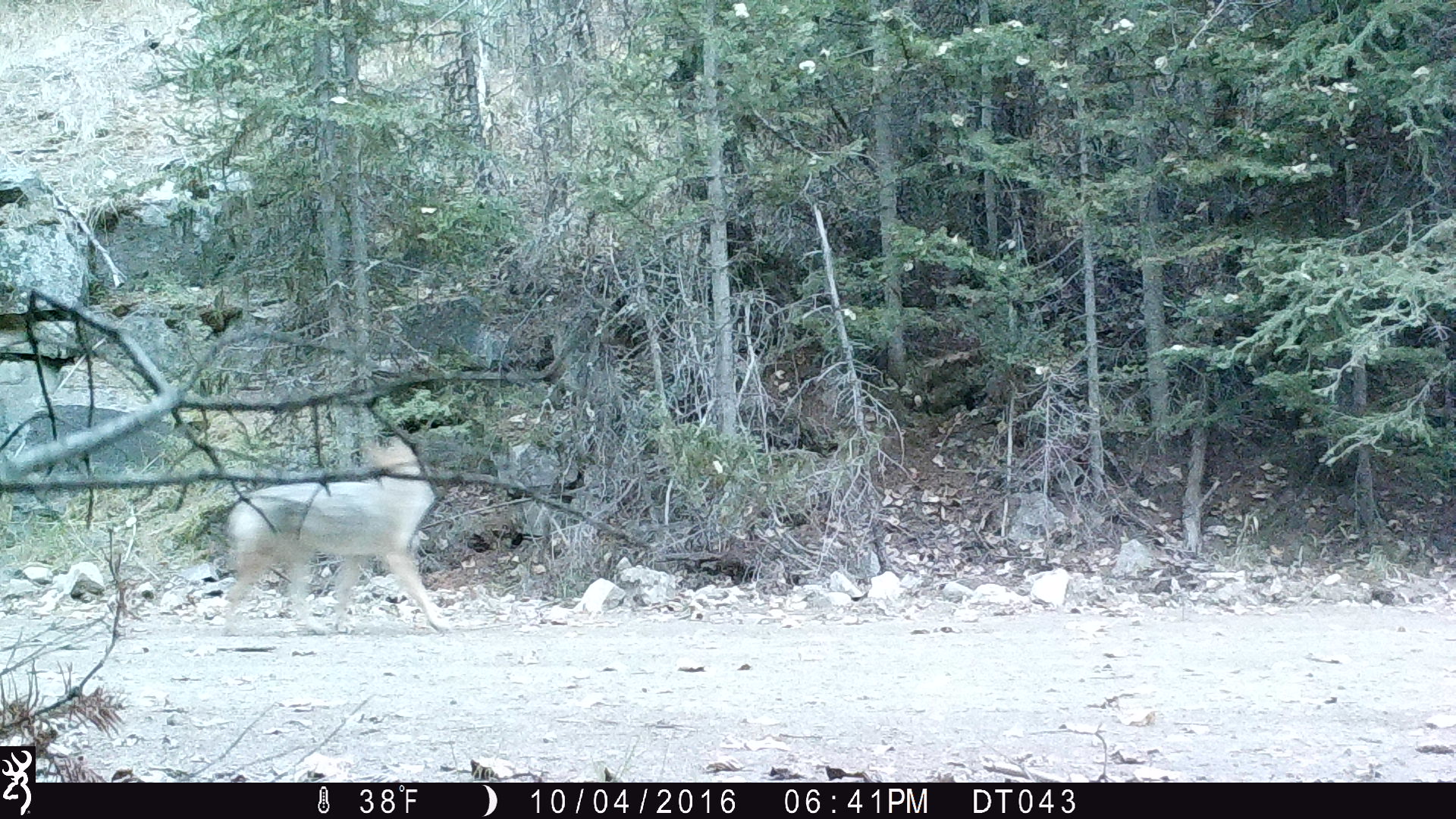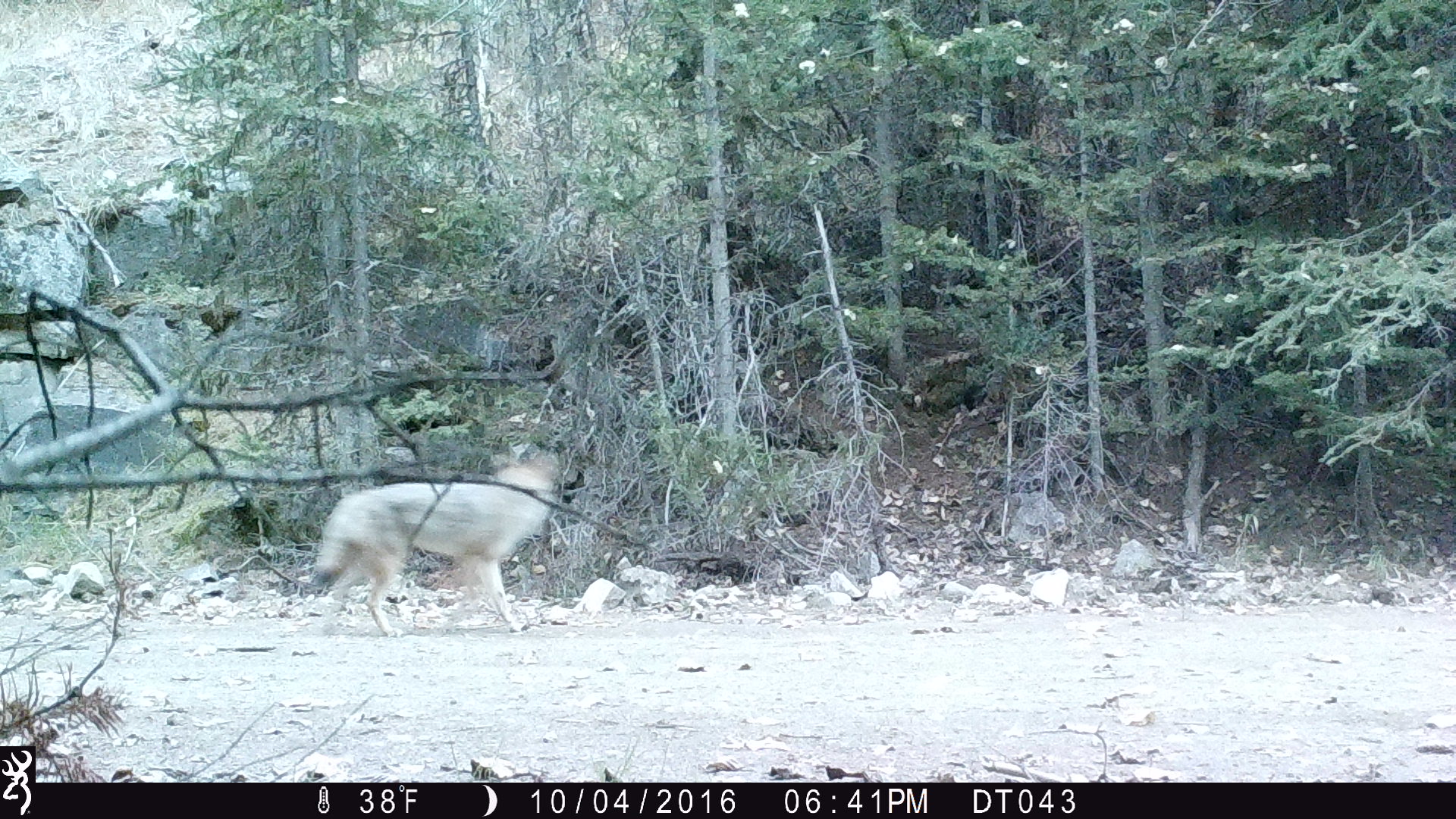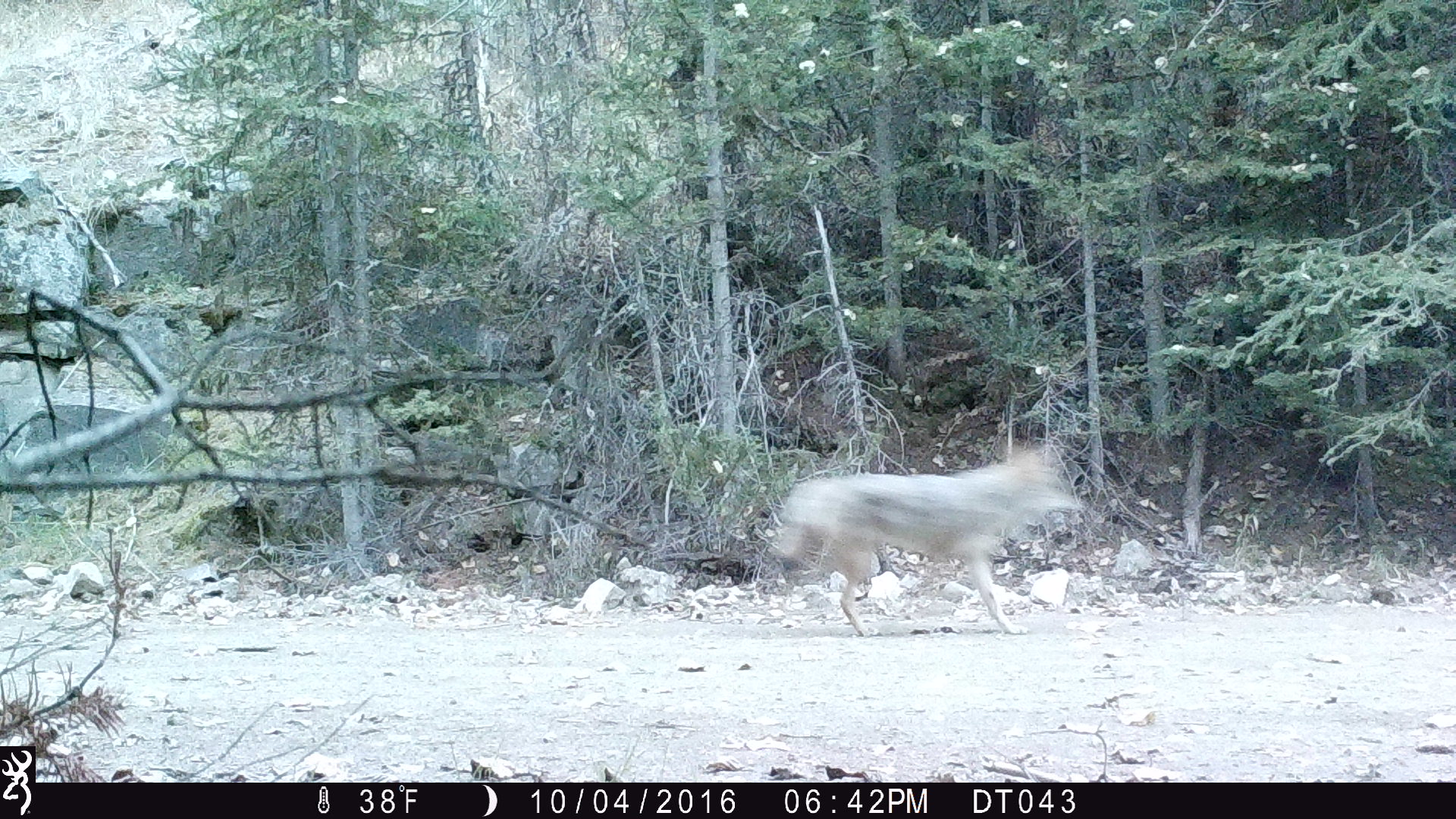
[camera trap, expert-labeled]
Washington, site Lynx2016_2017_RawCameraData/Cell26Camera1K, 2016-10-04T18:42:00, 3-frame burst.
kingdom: Animalia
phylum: Chordata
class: Mammalia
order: Carnivora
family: Canidae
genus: Canis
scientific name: Canis latrans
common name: coyote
Canis latrans (coyote). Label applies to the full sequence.